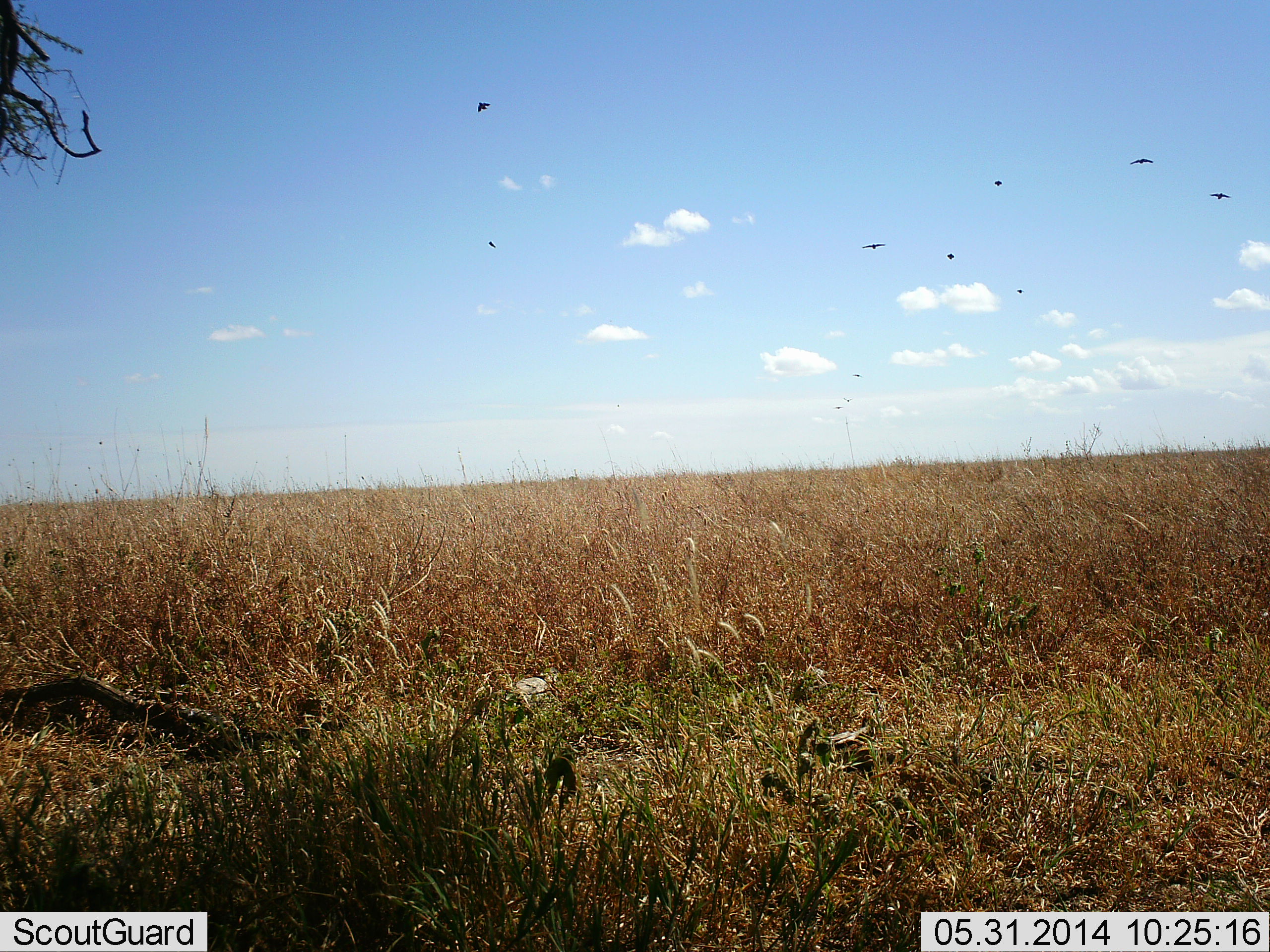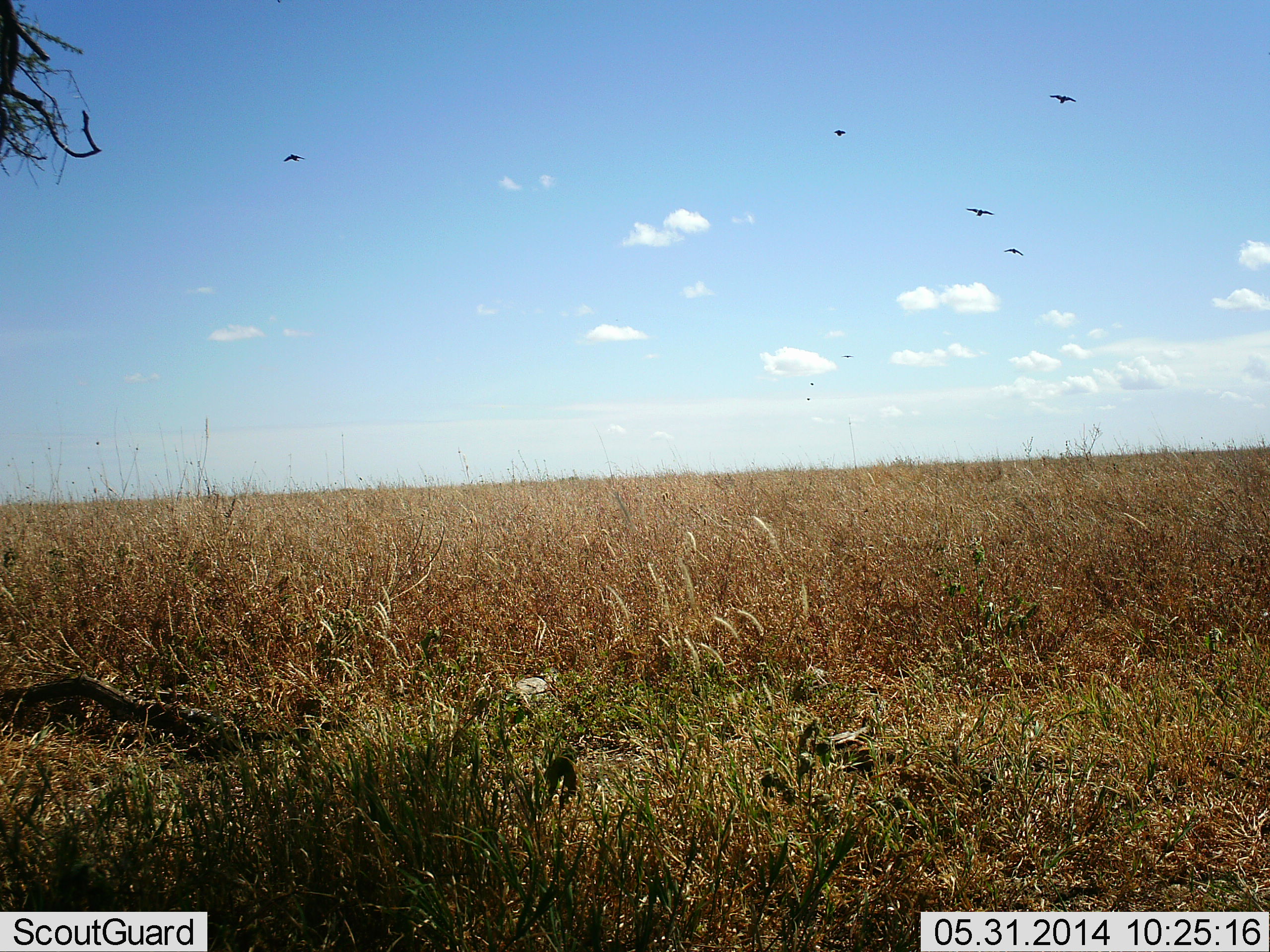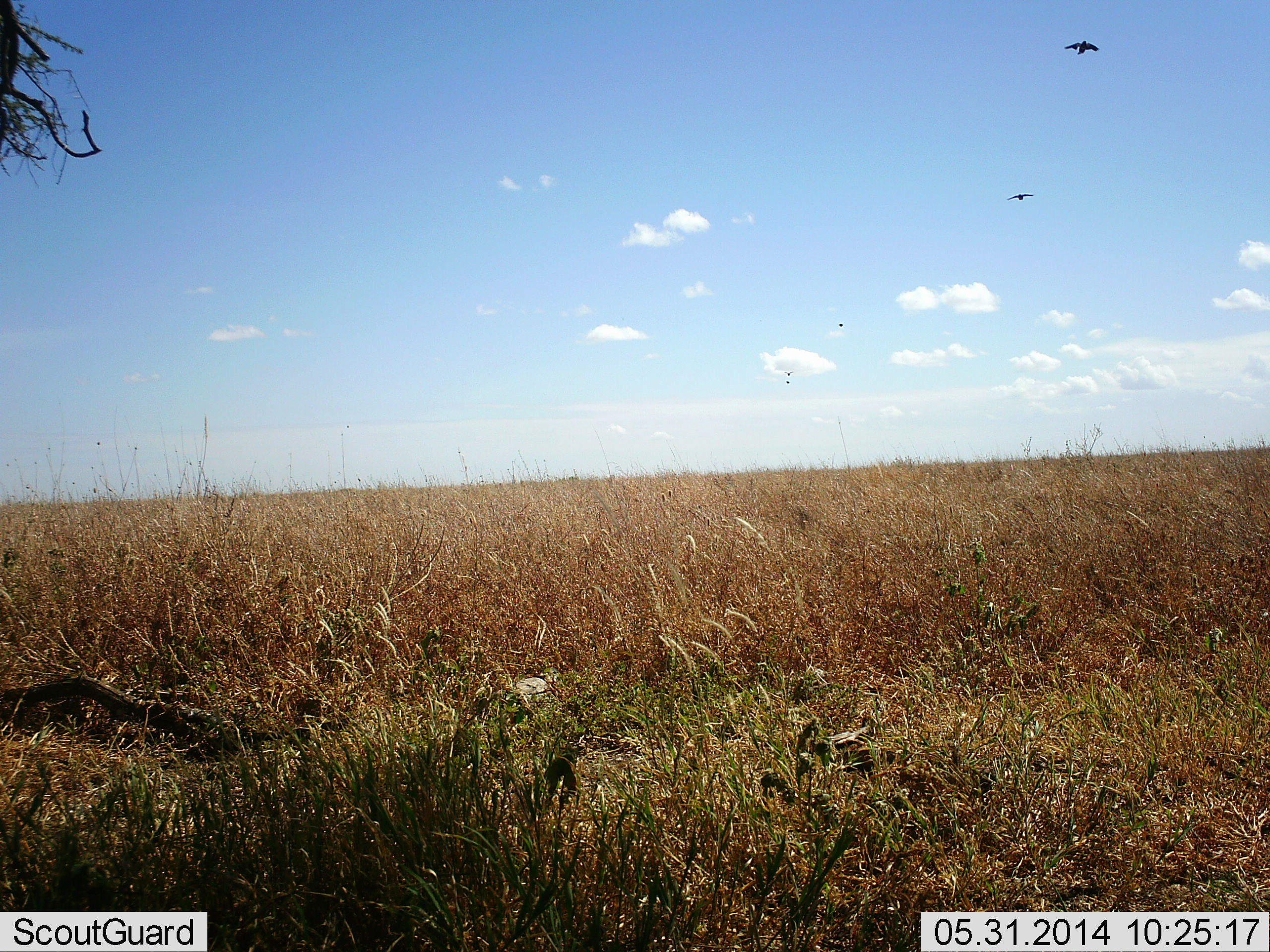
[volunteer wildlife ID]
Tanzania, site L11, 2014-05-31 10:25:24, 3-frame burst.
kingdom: Animalia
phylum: Chordata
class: Aves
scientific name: Aves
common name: bird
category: otherbird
Otherbird (bird) (Aves), count 10. Behavior (volunteer vote fractions): standing 0%, resting 0%, moving 100%, interacting 0%. Young present (vote fraction): 0%. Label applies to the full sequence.